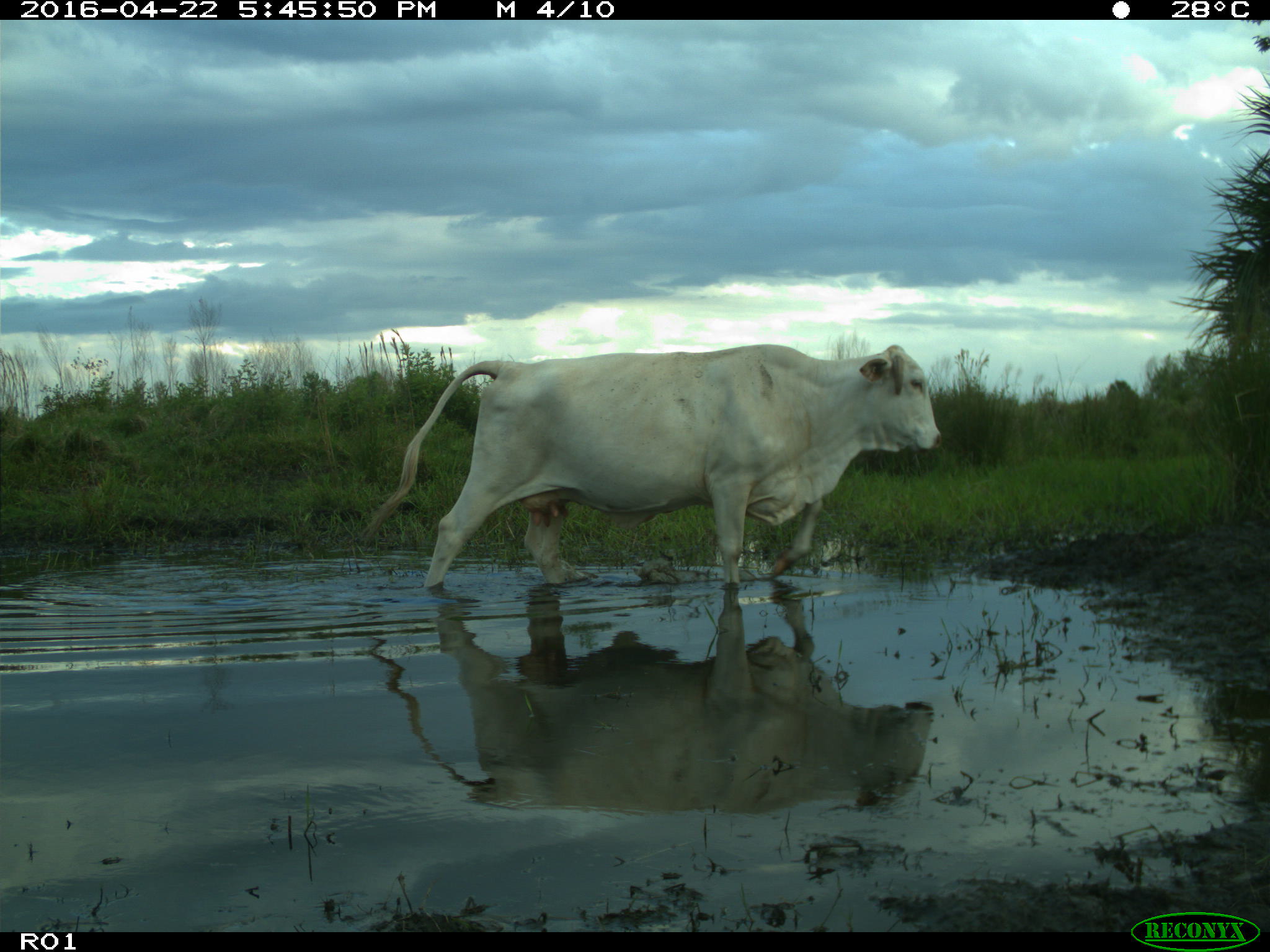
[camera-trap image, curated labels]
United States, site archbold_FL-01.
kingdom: Animalia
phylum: Chordata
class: Mammalia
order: Artiodactyla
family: Bovidae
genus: Bos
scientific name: Bos taurus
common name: domestic cow